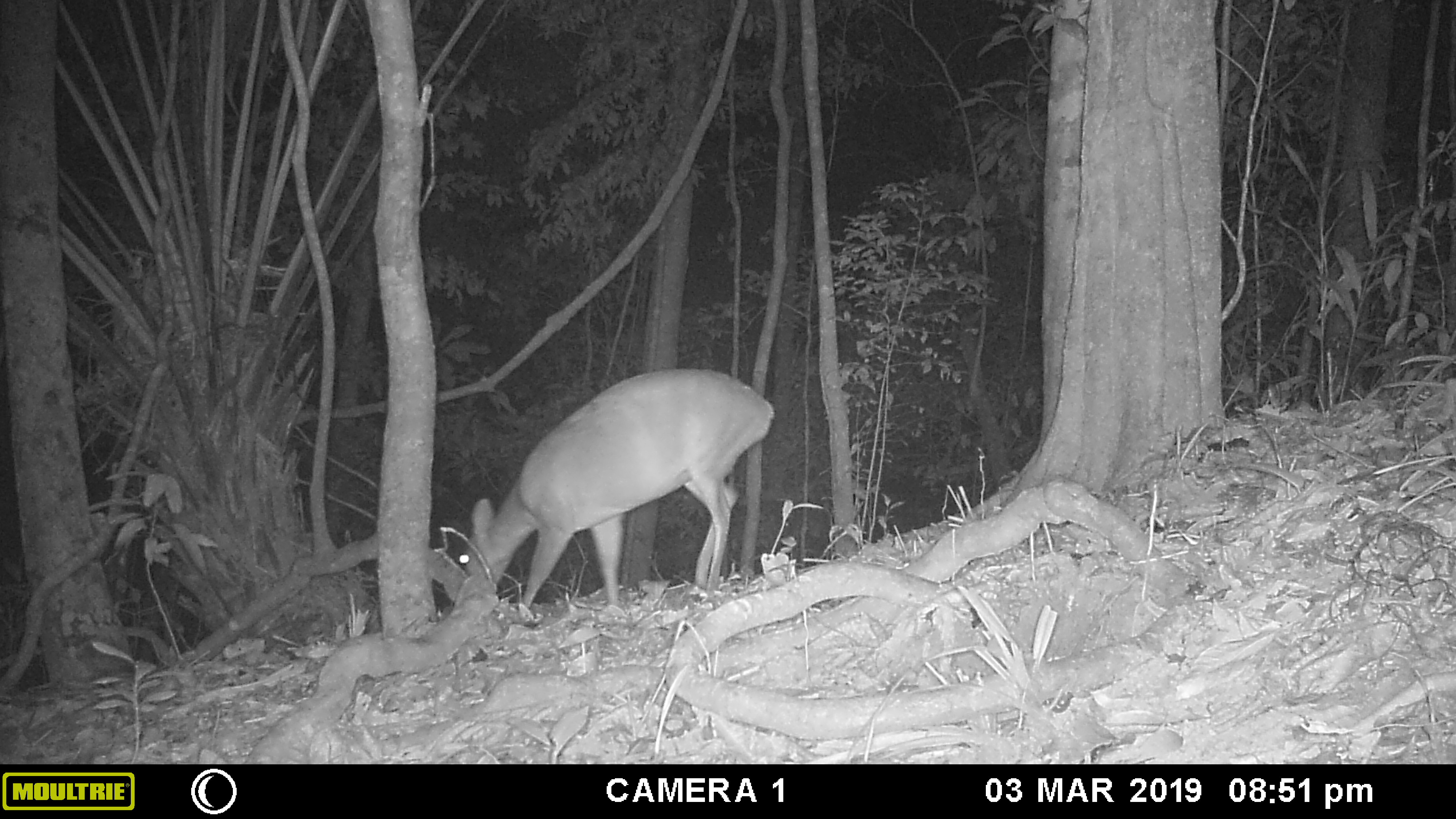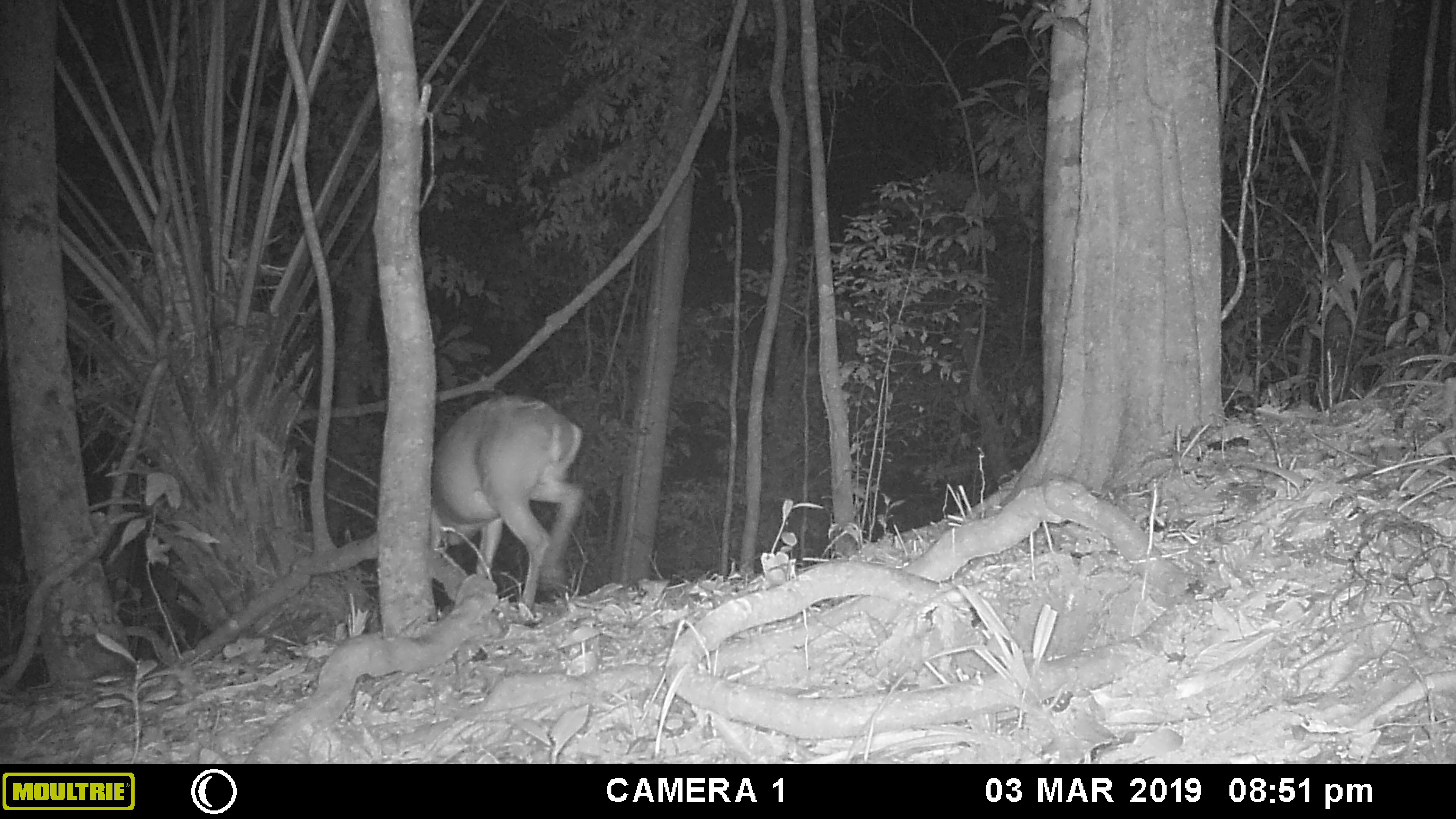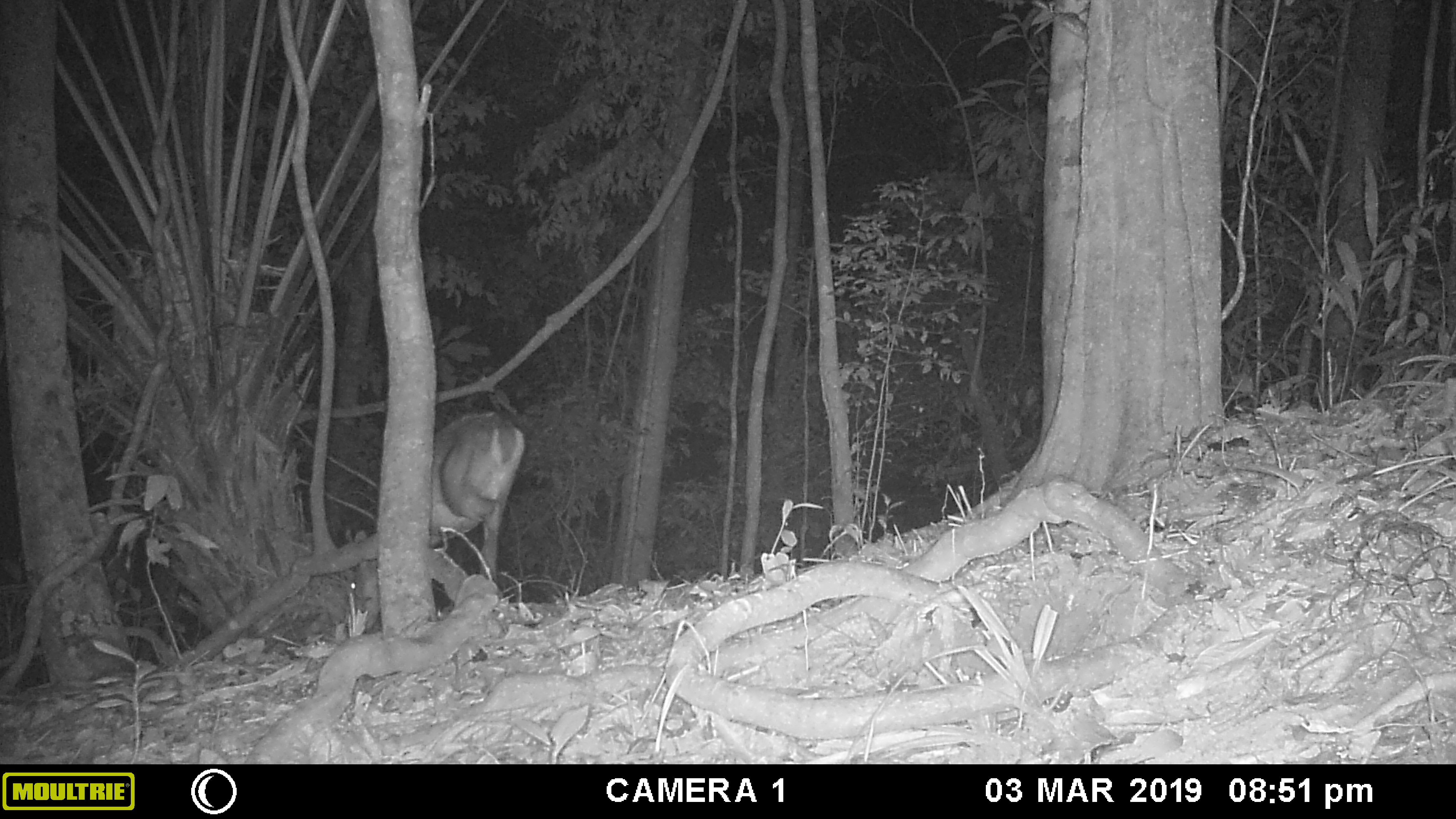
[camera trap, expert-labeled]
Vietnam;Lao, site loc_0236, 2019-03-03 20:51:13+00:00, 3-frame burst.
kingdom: Animalia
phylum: Chordata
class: Mammalia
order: Artiodactyla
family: Cervidae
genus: Muntiacus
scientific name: Muntiacus vuquangensis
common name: large-antlered muntjac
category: large antlered muntjac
Large antlered muntjac (large-antlered muntjac) (Muntiacus vuquangensis). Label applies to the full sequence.